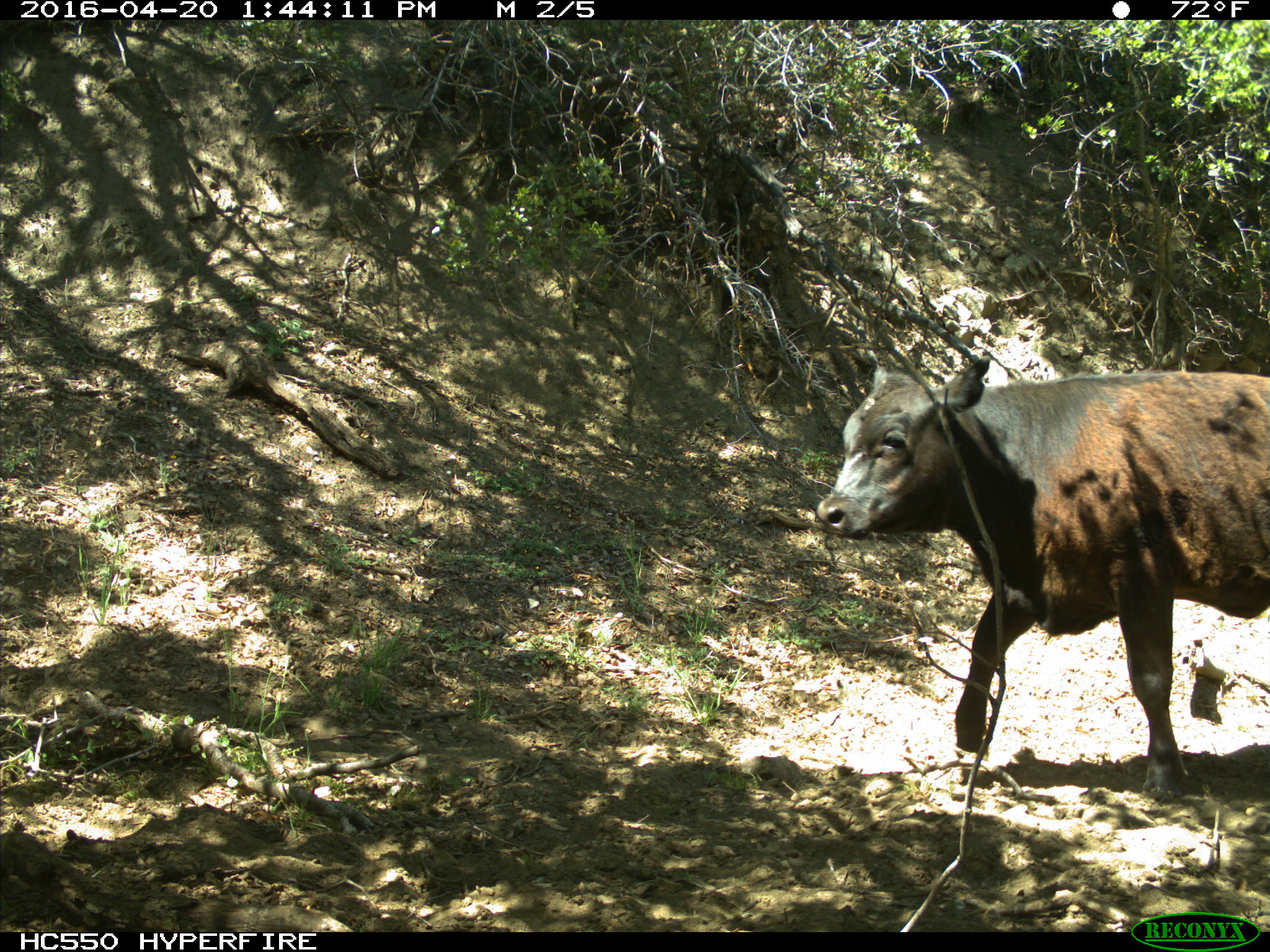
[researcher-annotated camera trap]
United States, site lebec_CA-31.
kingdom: Animalia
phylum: Chordata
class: Mammalia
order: Artiodactyla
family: Bovidae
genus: Bos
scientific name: Bos taurus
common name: domestic cow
Bos taurus (domestic cow).